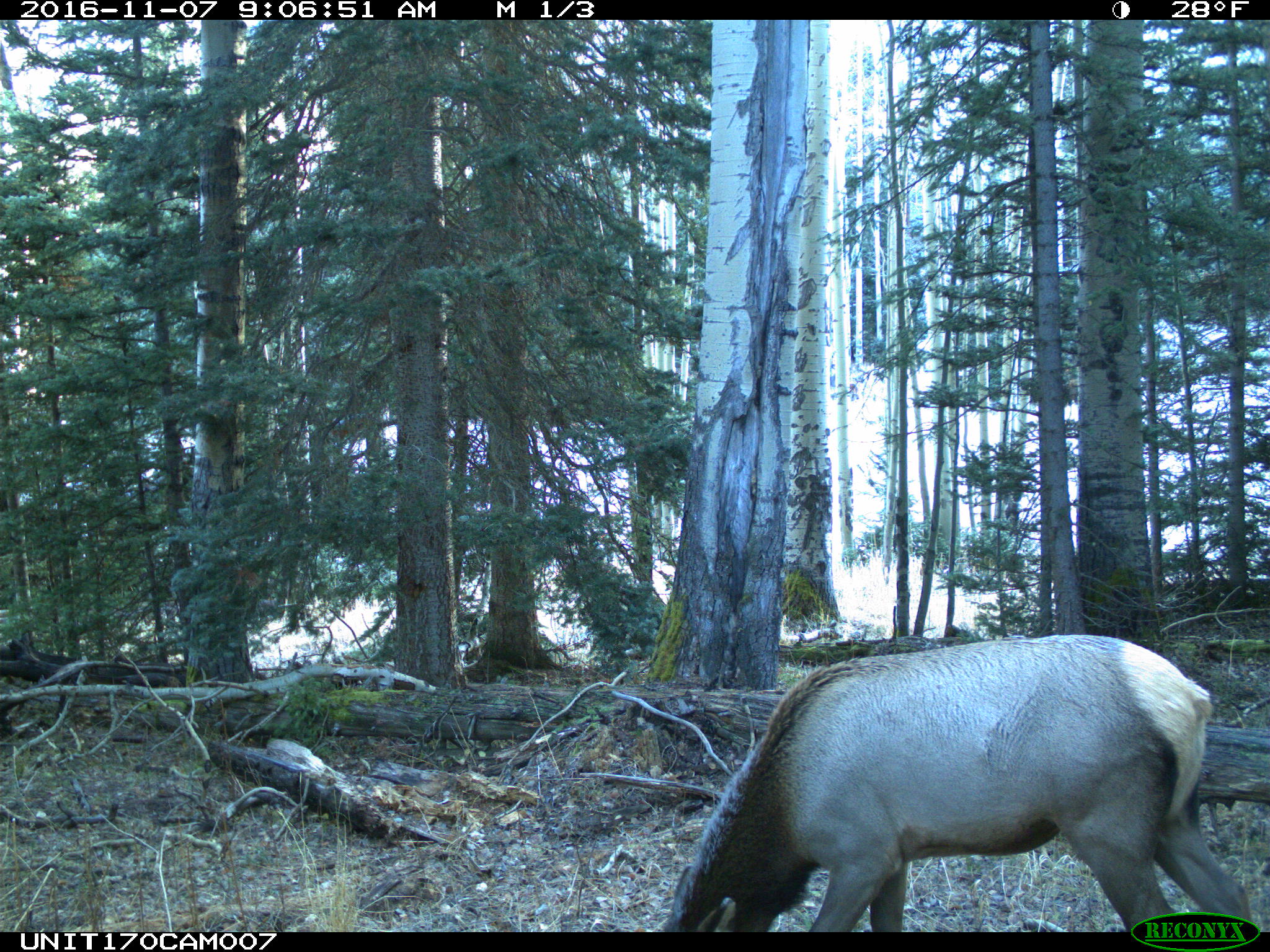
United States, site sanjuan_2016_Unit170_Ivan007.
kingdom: Animalia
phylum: Chordata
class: Mammalia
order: Artiodactyla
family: Cervidae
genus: Cervus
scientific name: Cervus elaphus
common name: red deer